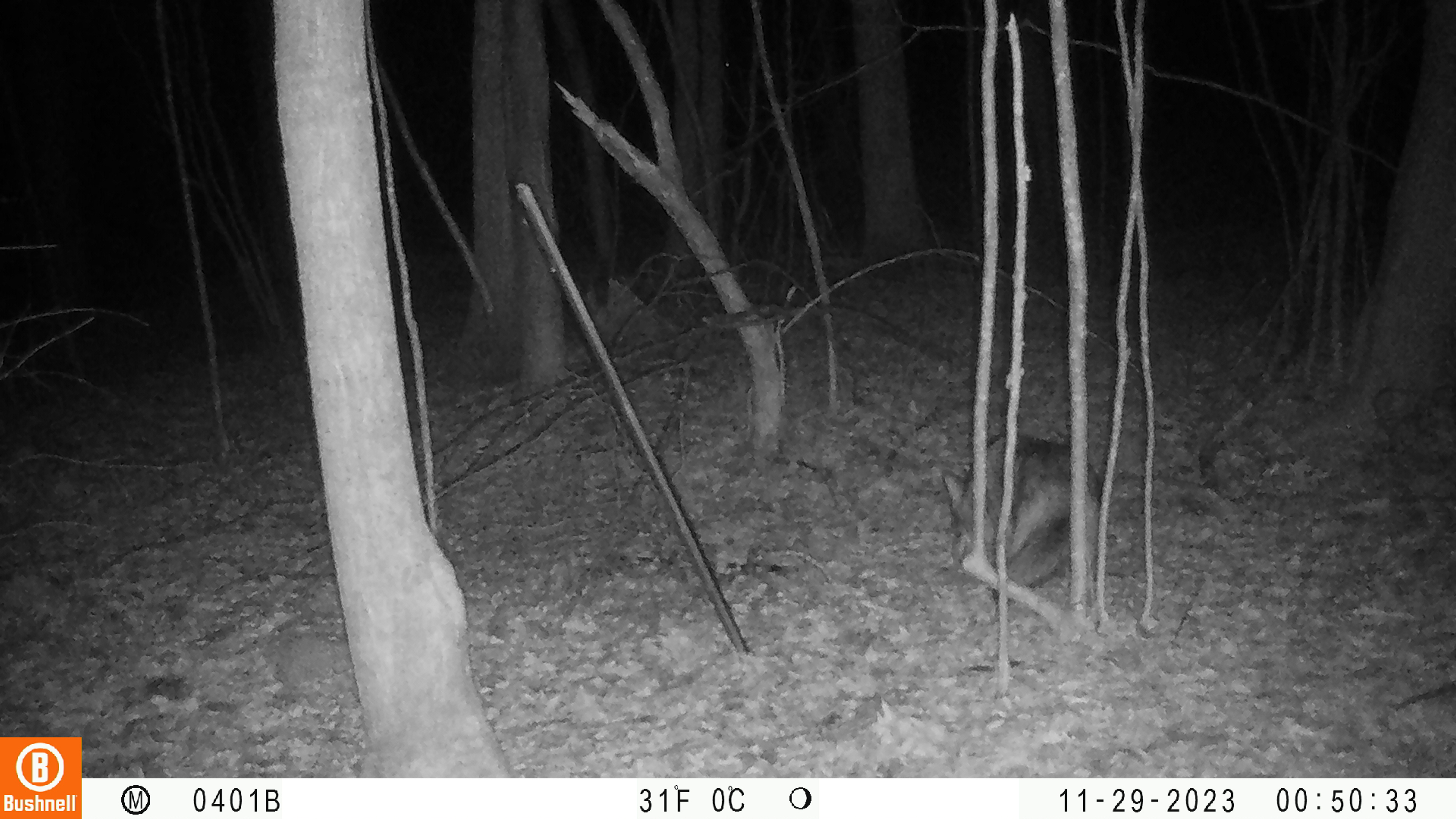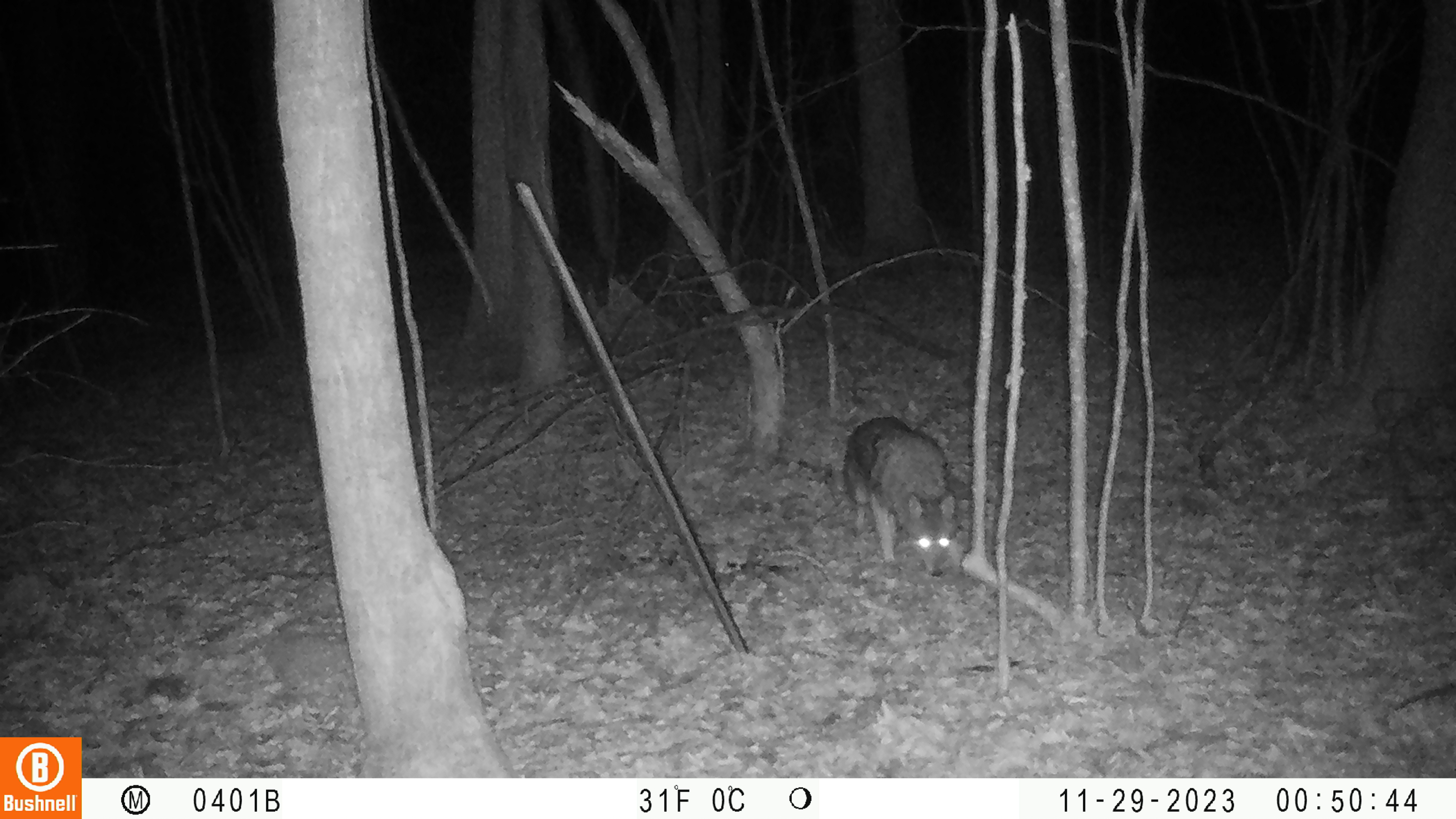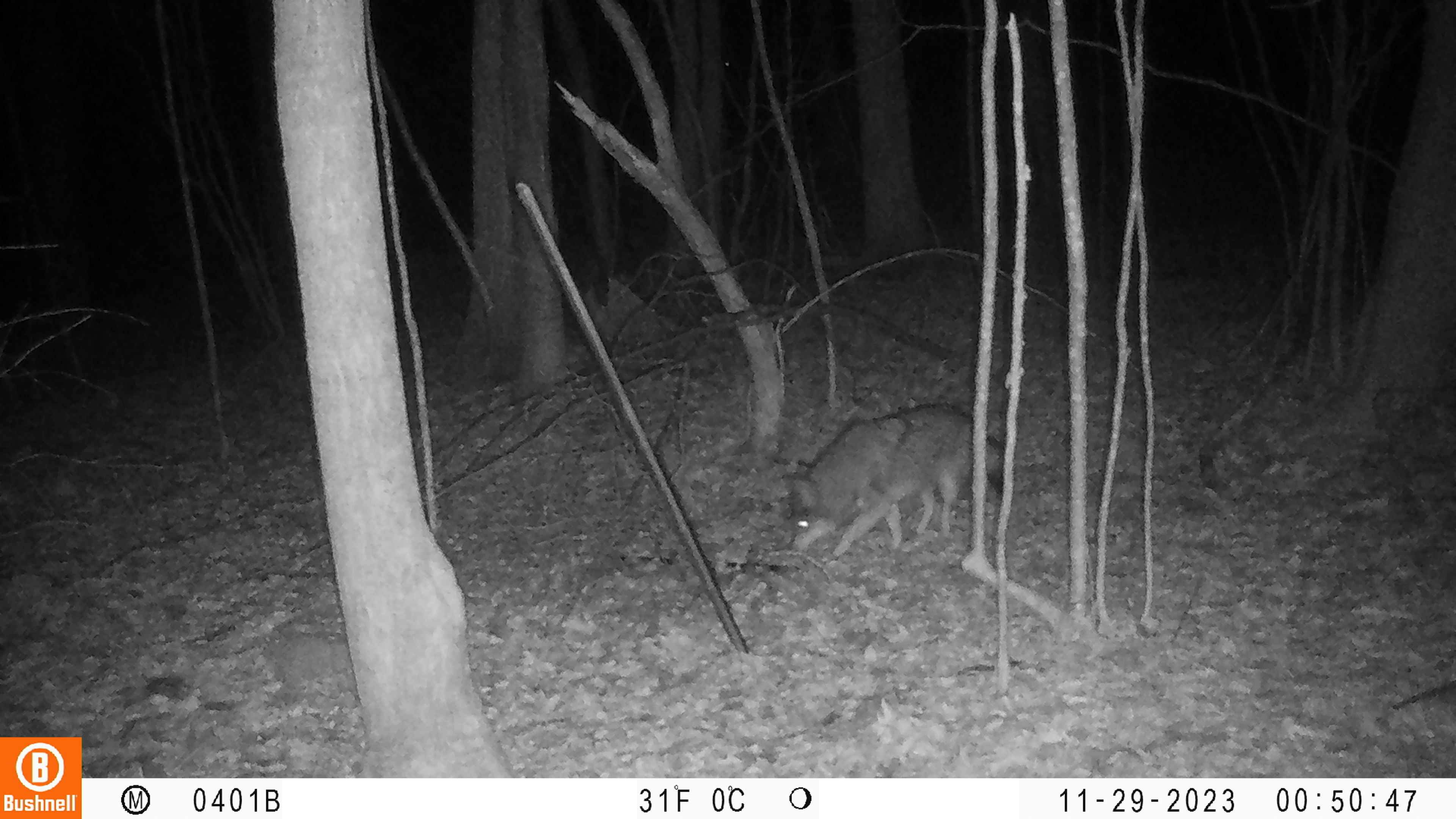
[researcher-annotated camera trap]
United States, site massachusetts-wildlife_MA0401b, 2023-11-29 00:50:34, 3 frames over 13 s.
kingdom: Animalia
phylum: Chordata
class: Mammalia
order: Carnivora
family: Canidae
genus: Canis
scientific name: Canis latrans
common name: coyote